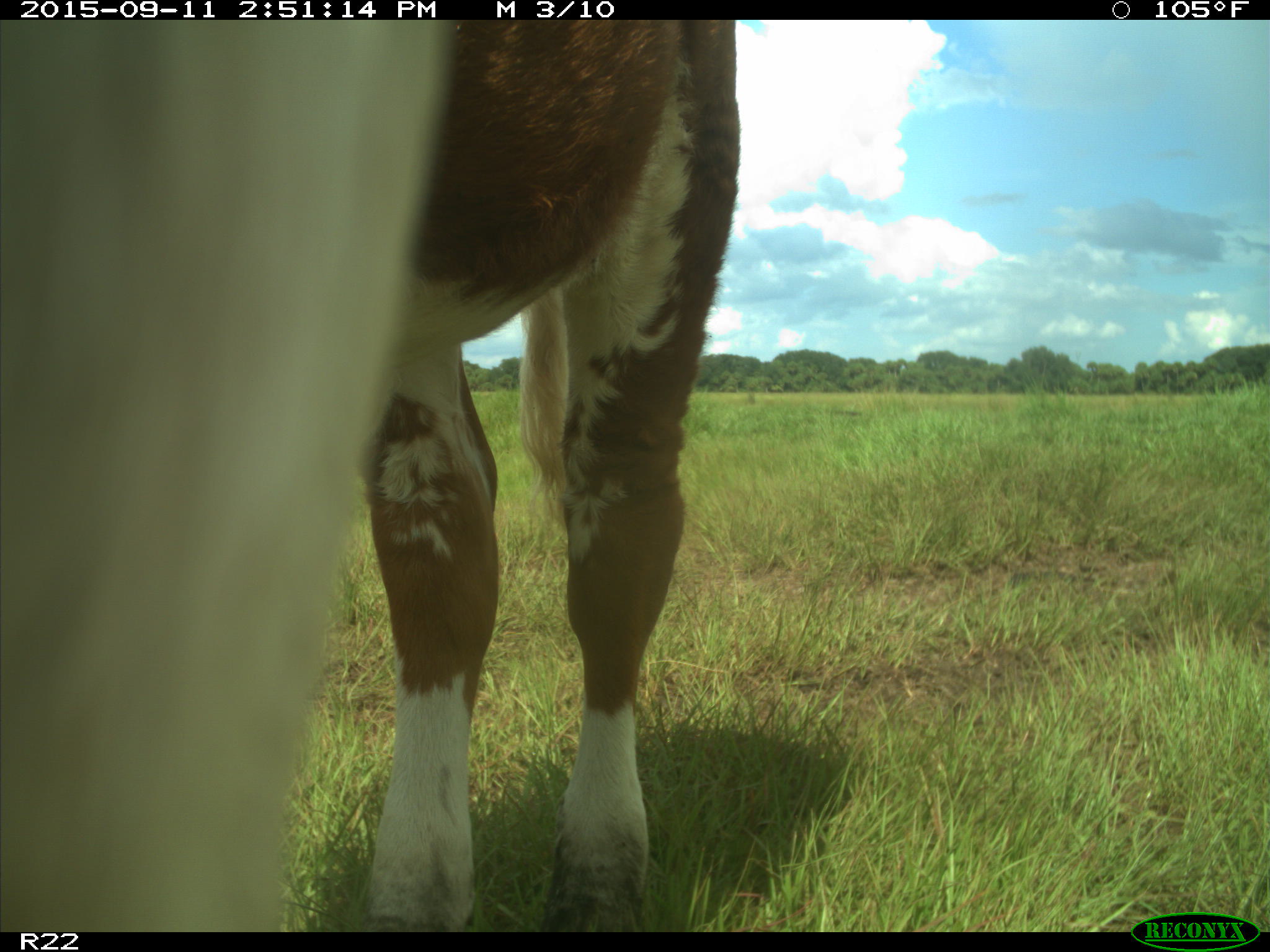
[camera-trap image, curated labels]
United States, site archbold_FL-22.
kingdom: Animalia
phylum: Chordata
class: Mammalia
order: Artiodactyla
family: Bovidae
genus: Bos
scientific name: Bos taurus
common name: domestic cow